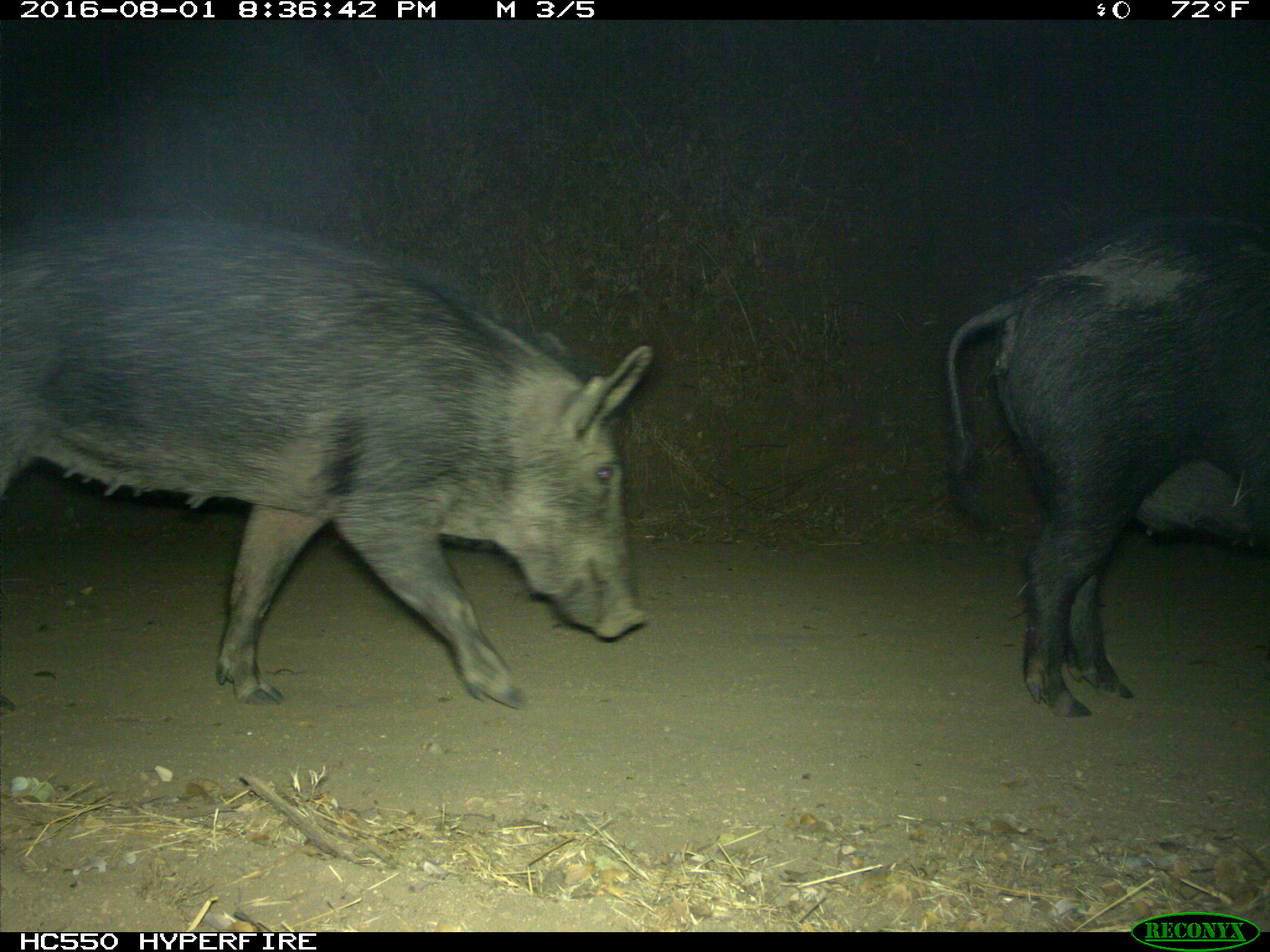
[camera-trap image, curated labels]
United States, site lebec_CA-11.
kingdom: Animalia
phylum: Chordata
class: Mammalia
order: Artiodactyla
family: Suidae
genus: Sus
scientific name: Sus scrofa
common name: wild boar